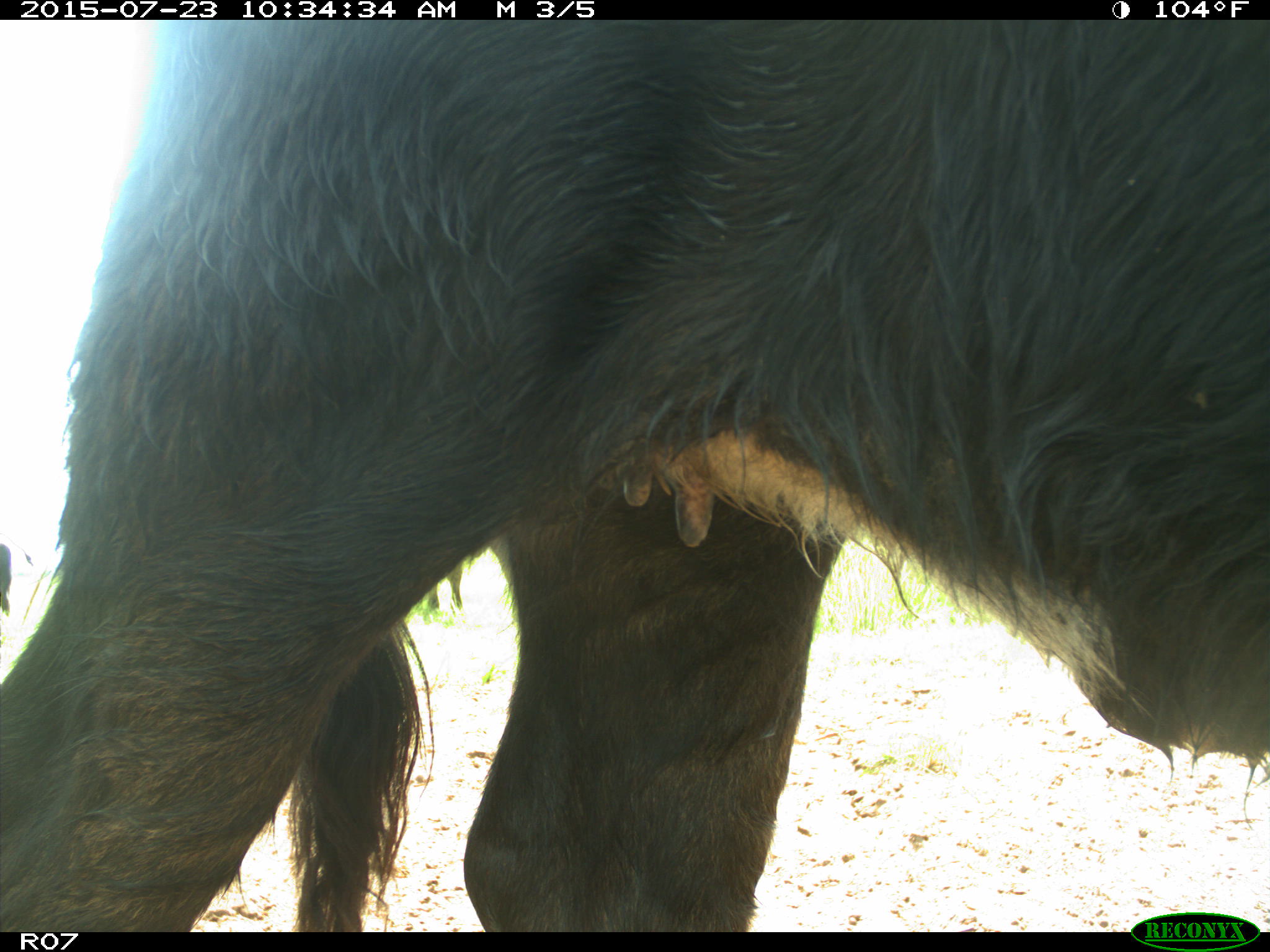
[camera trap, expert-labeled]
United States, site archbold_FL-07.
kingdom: Animalia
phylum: Chordata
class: Mammalia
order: Artiodactyla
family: Bovidae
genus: Bos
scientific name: Bos taurus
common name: domestic cow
Bos taurus (domestic cow).